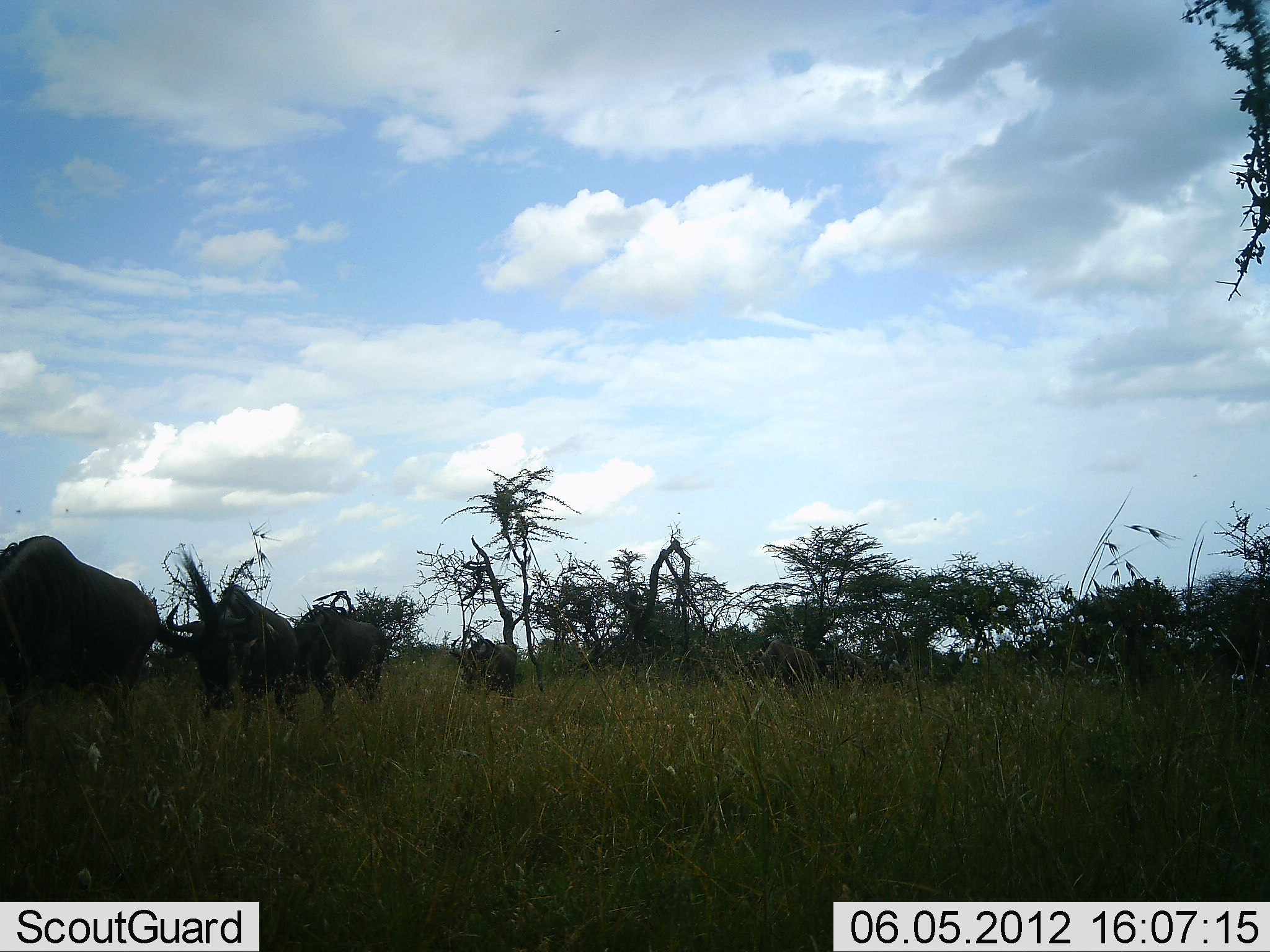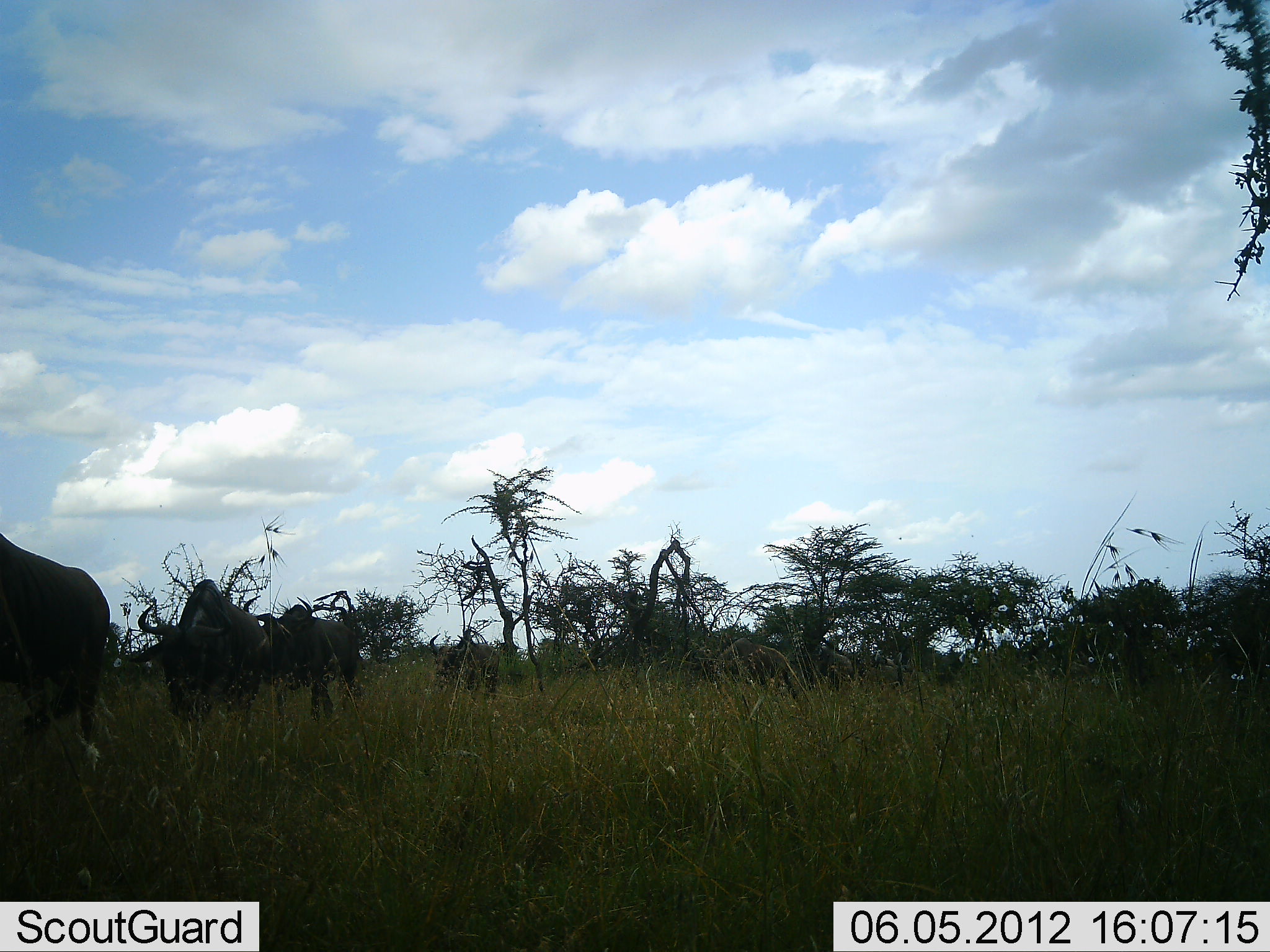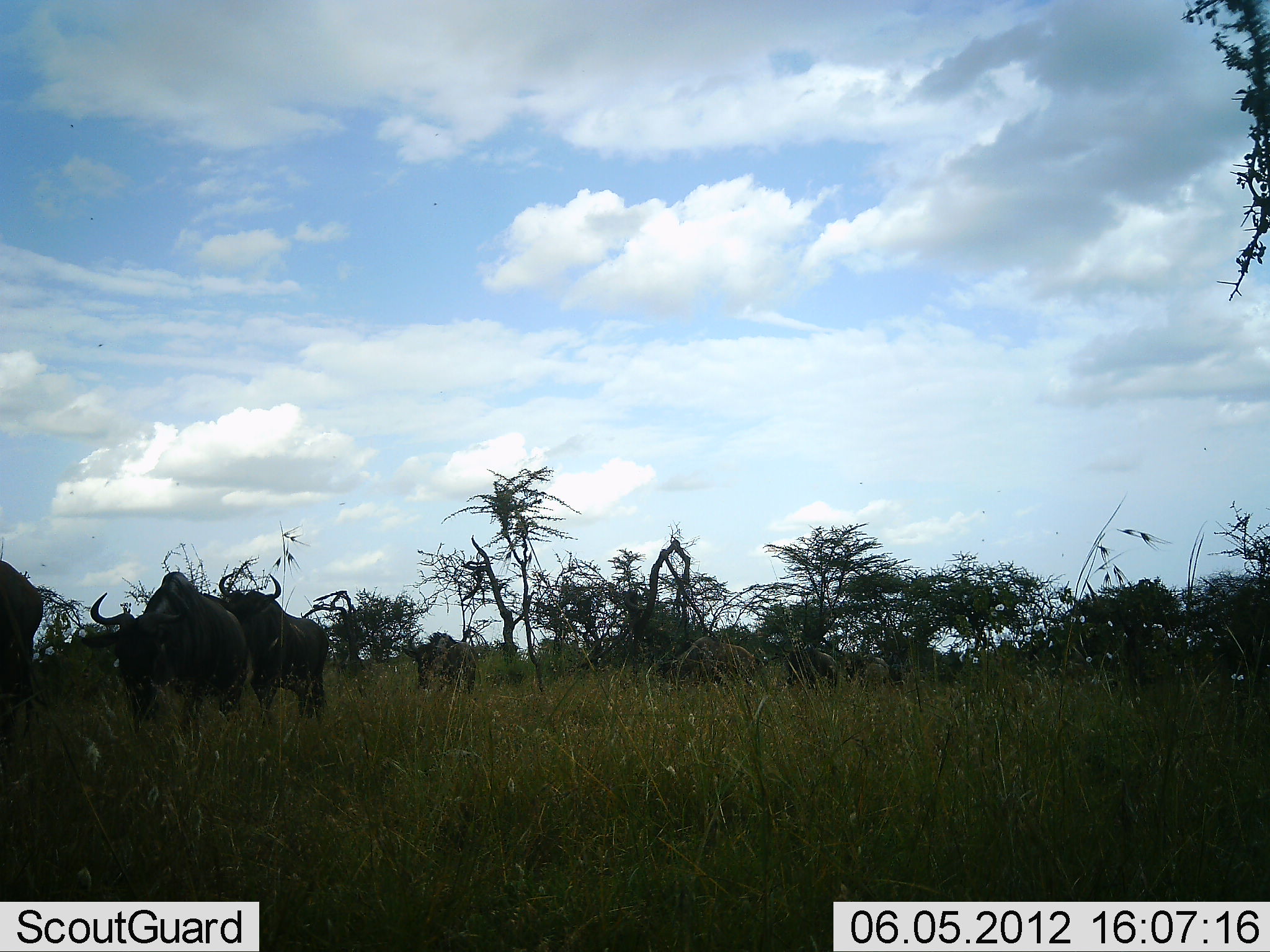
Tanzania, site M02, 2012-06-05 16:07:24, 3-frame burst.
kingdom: Animalia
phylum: Chordata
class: Mammalia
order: Artiodactyla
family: Bovidae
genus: Connochaetes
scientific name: Connochaetes taurinus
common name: blue wildebeest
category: wildebeest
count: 6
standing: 0%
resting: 0%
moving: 100%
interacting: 0%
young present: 0%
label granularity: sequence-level